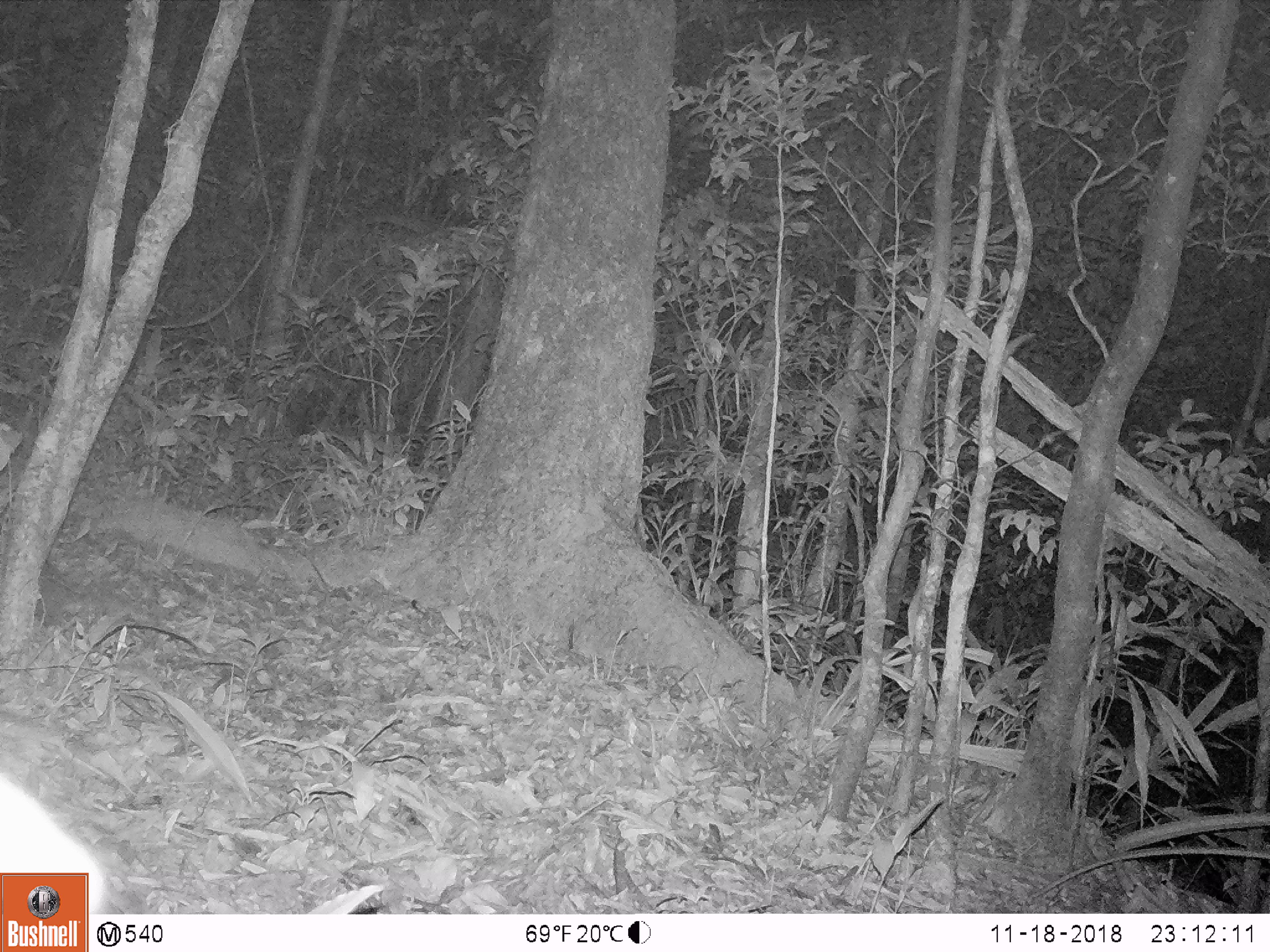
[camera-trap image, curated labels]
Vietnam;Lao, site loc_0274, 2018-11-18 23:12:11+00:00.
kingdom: Animalia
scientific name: Animalia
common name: animal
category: unidentified animal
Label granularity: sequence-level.